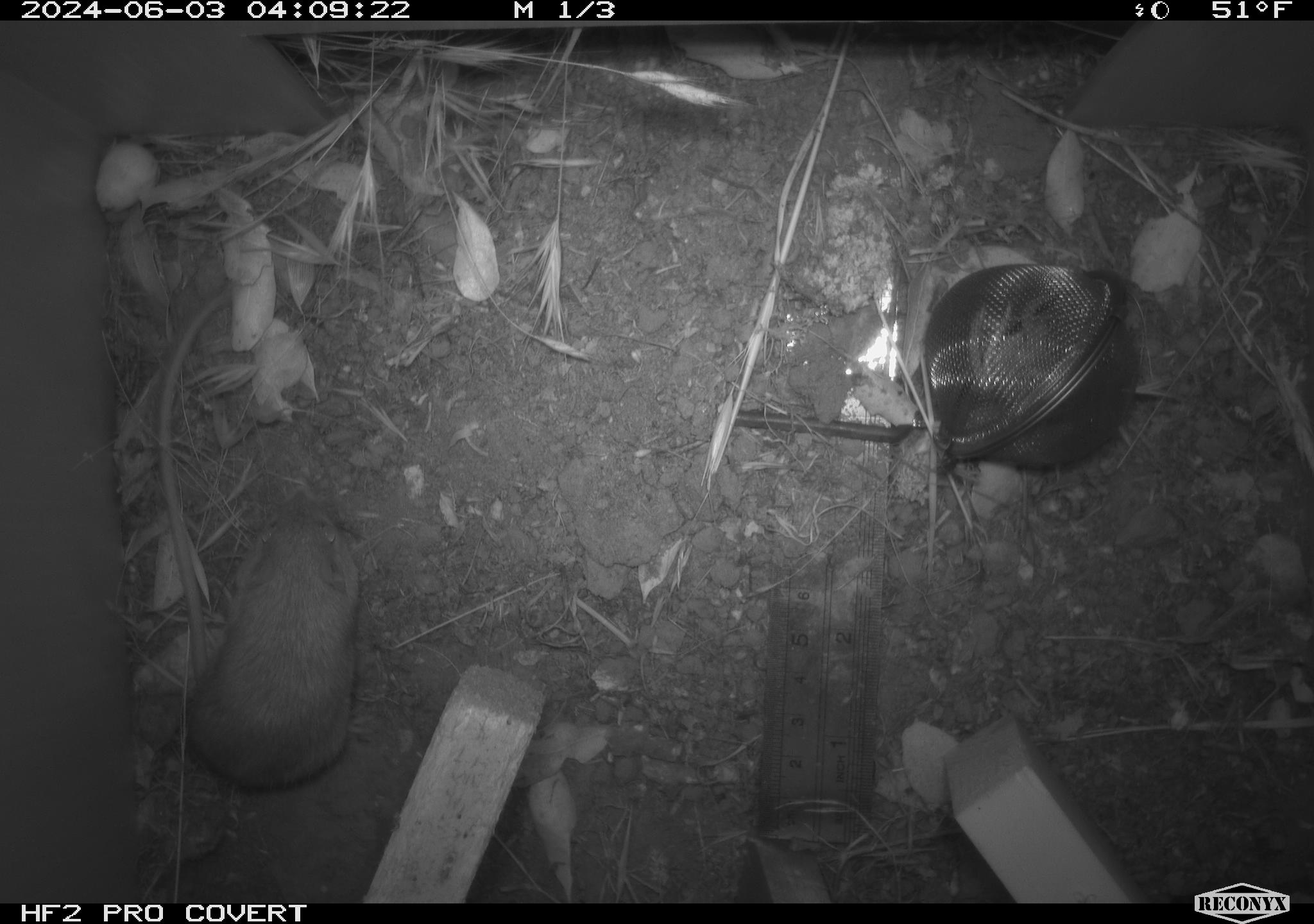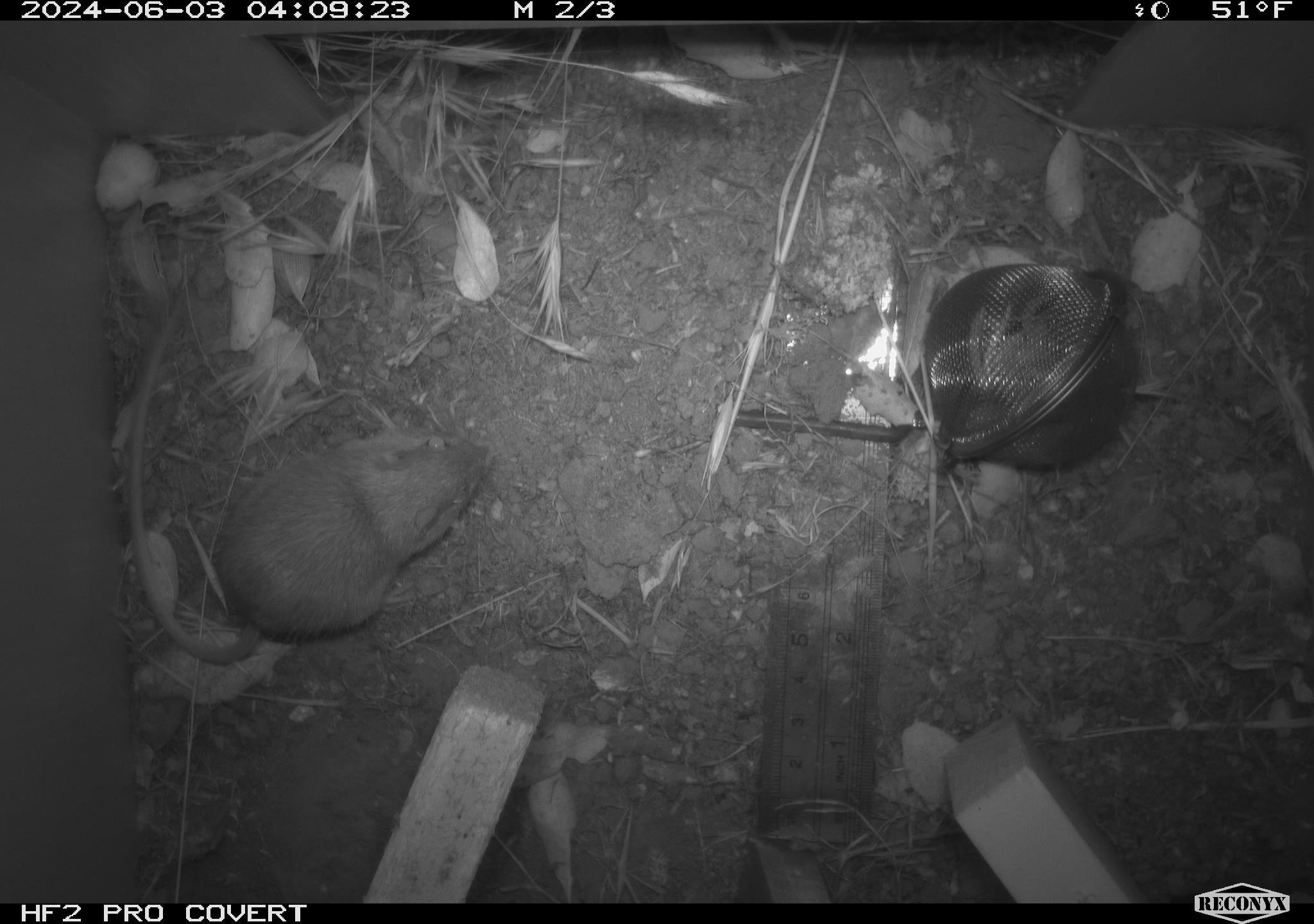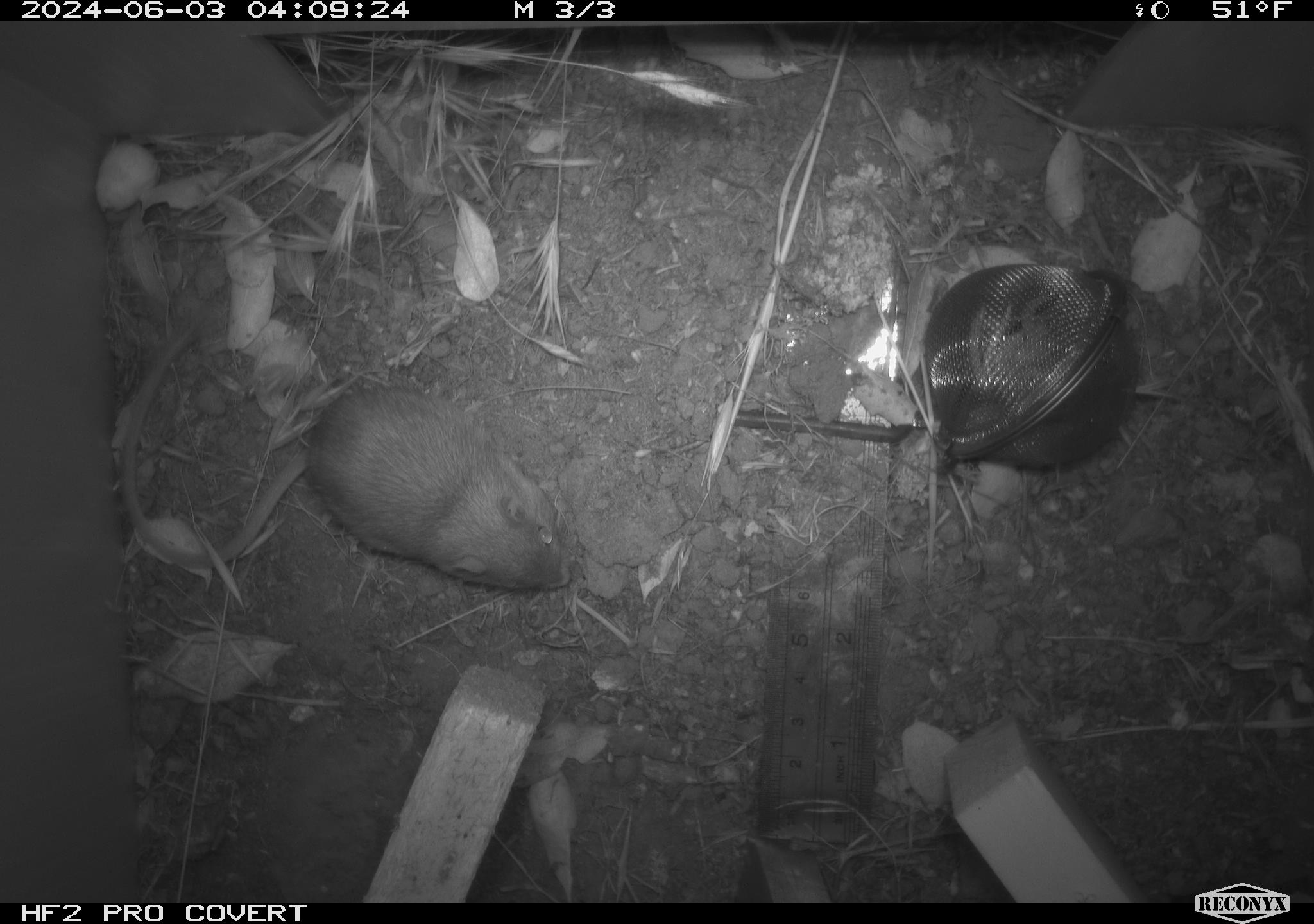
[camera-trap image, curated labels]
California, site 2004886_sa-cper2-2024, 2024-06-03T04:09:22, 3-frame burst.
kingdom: Animalia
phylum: Chordata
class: Mammalia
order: Rodentia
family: Heteromyidae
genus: Dipodomys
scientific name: Dipodomys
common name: kangaroo rats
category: dipodomys species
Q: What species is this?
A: Dipodomys species (kangaroo rats) (Dipodomys).